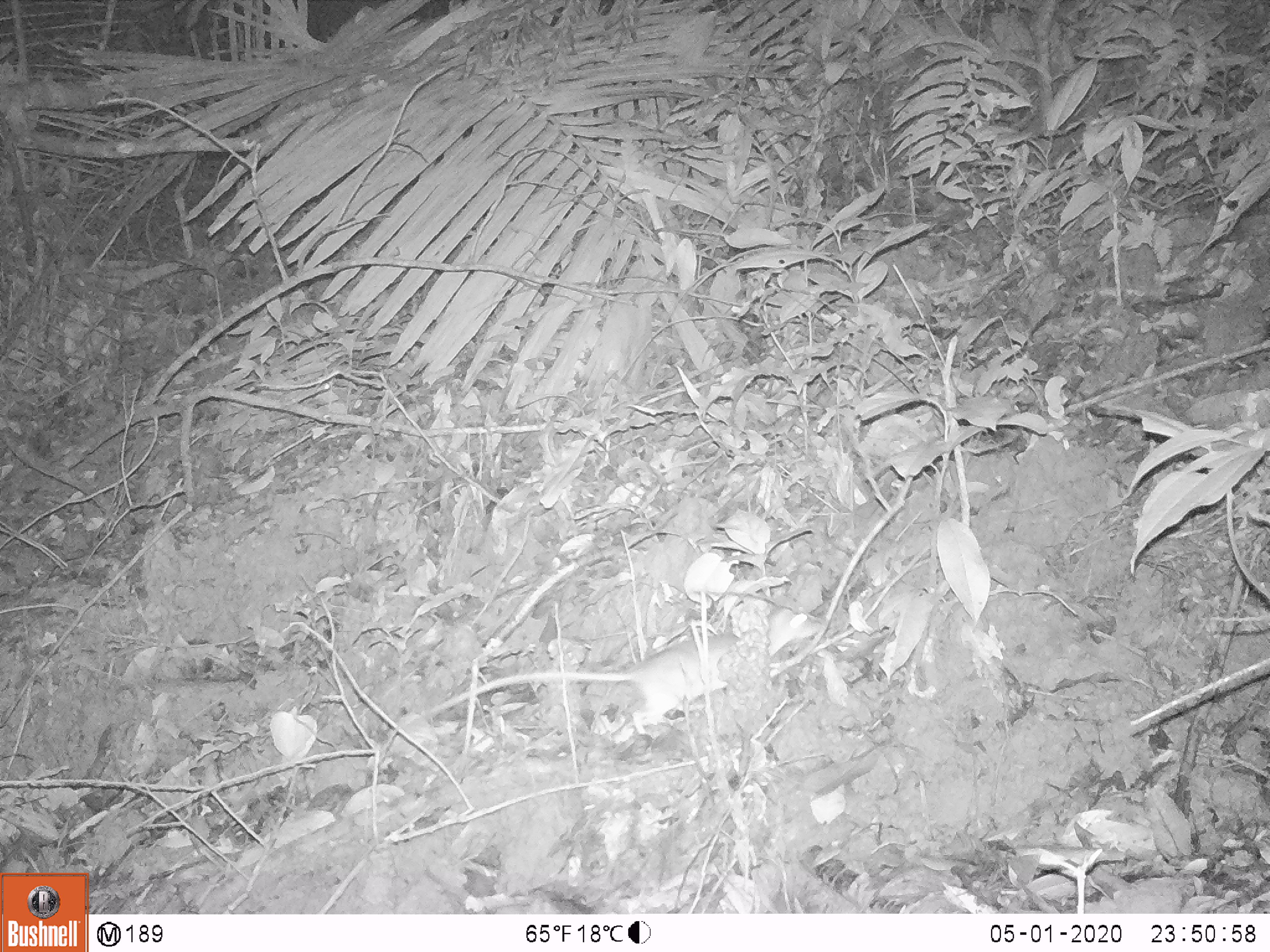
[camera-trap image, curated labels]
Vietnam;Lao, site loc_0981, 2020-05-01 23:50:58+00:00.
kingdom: Animalia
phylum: Chordata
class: Mammalia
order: Rodentia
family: Muridae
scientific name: Muridae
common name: old-world mice and rats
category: unidentified murid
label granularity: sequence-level